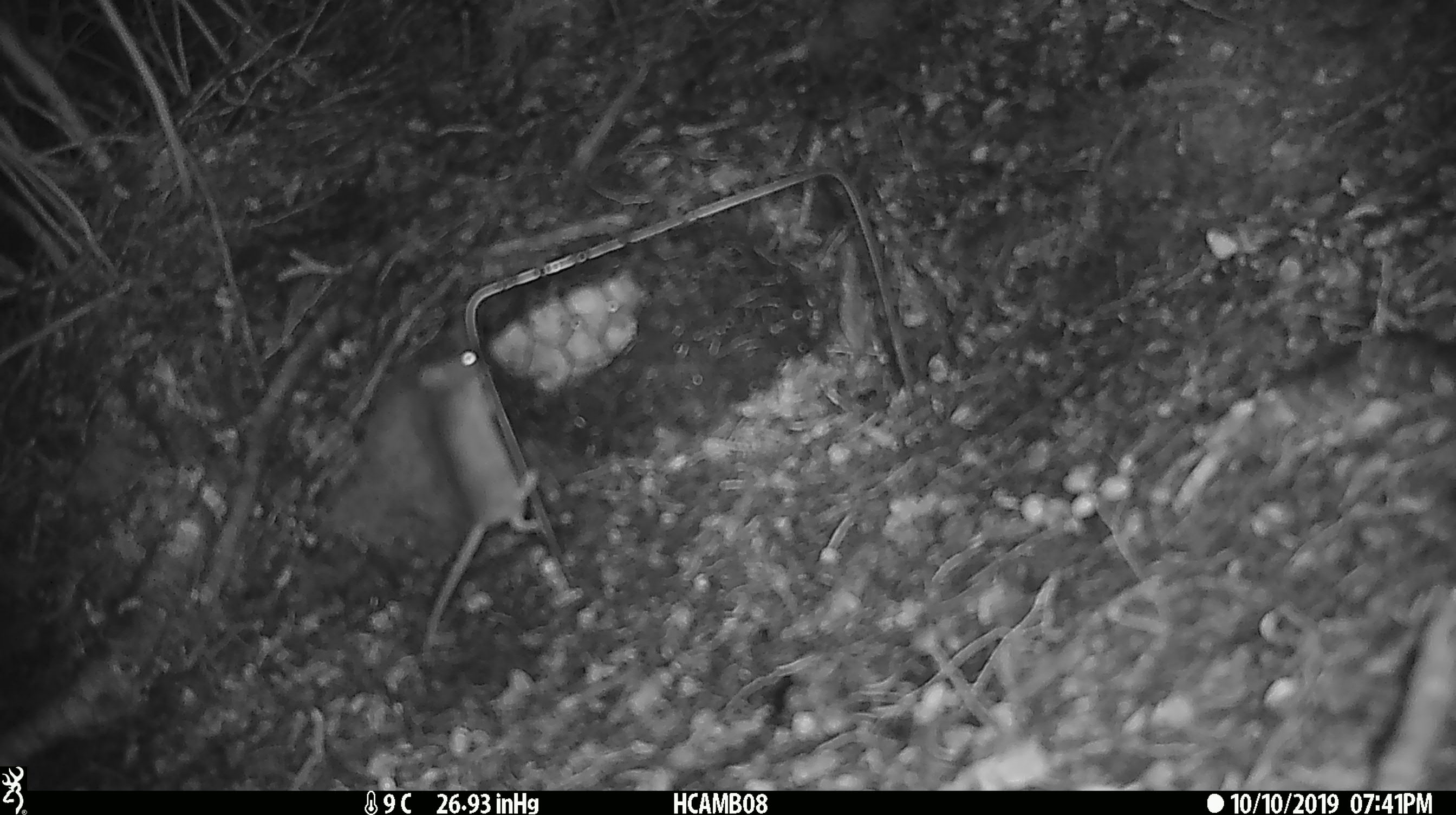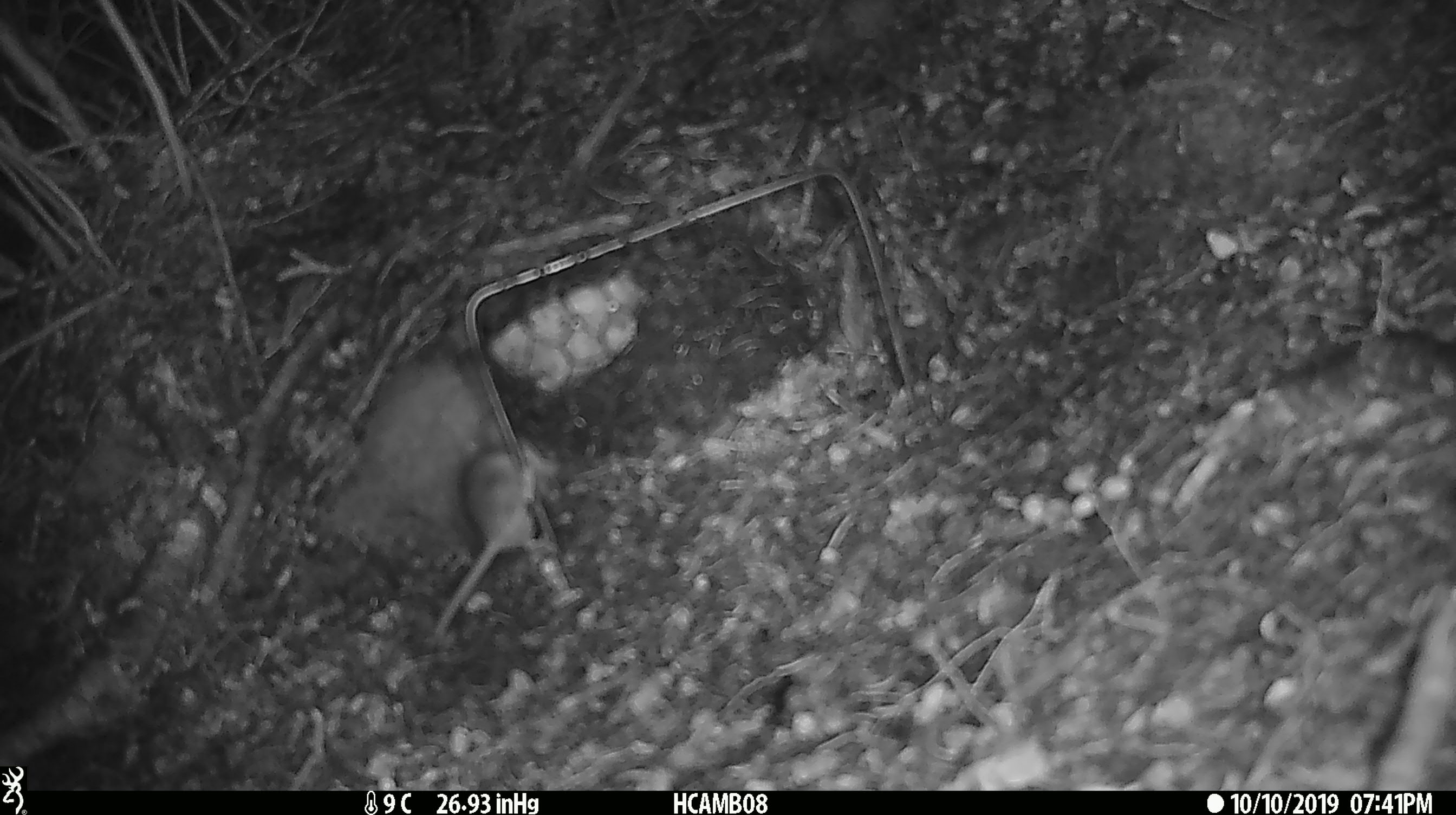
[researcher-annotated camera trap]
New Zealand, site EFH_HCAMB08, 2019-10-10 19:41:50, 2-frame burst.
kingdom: Animalia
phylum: Chordata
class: Mammalia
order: Rodentia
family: Muridae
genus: Mus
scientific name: Mus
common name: mouse